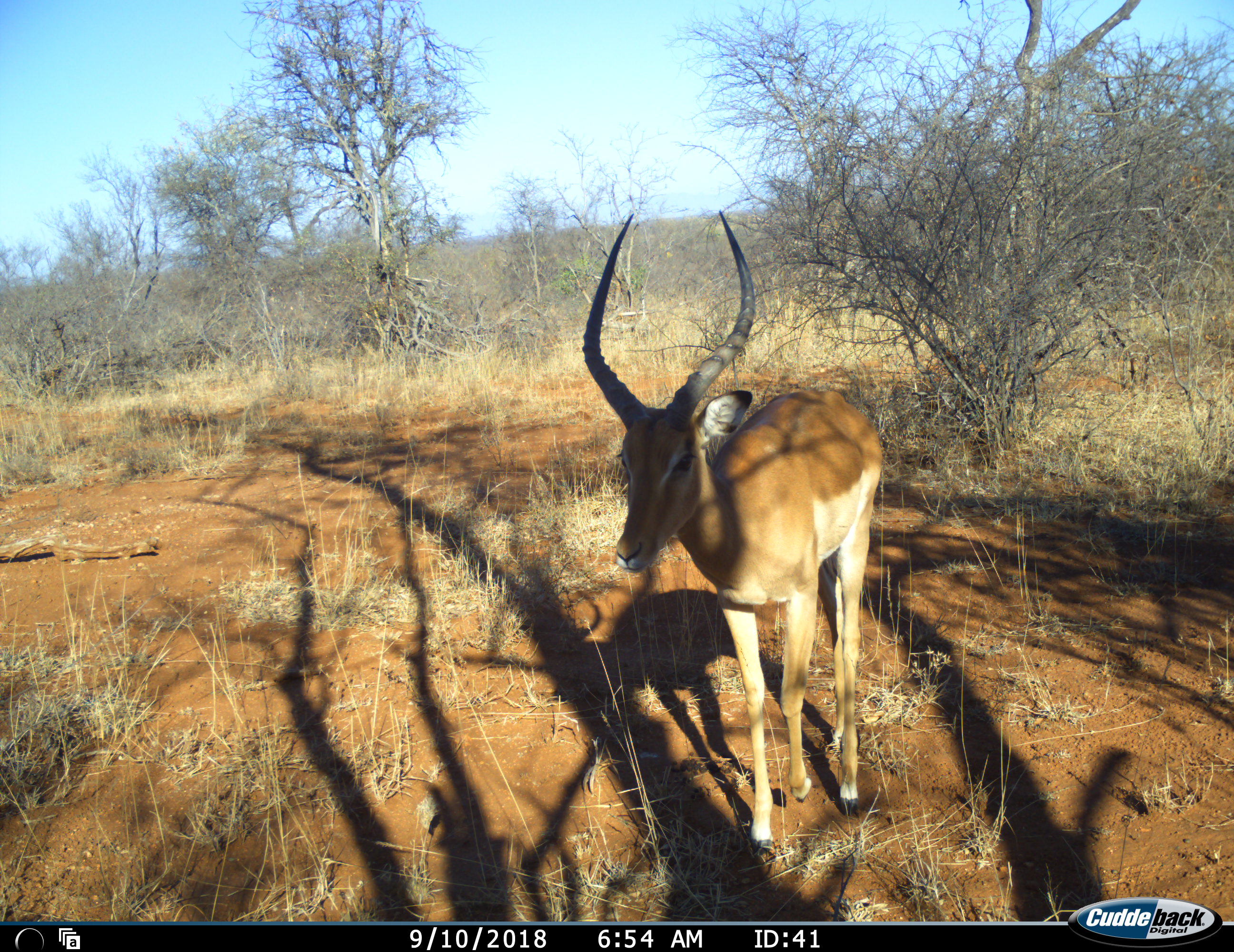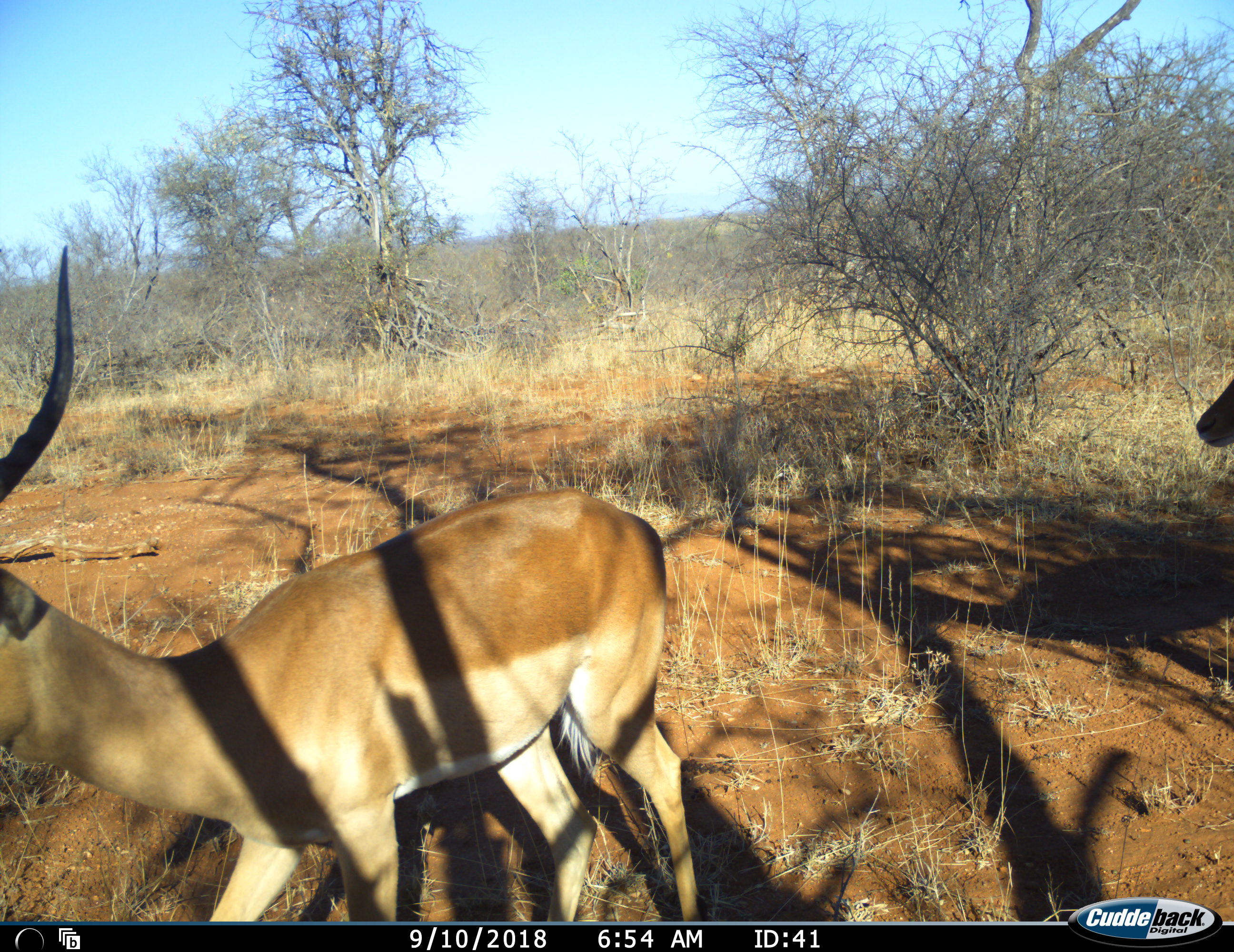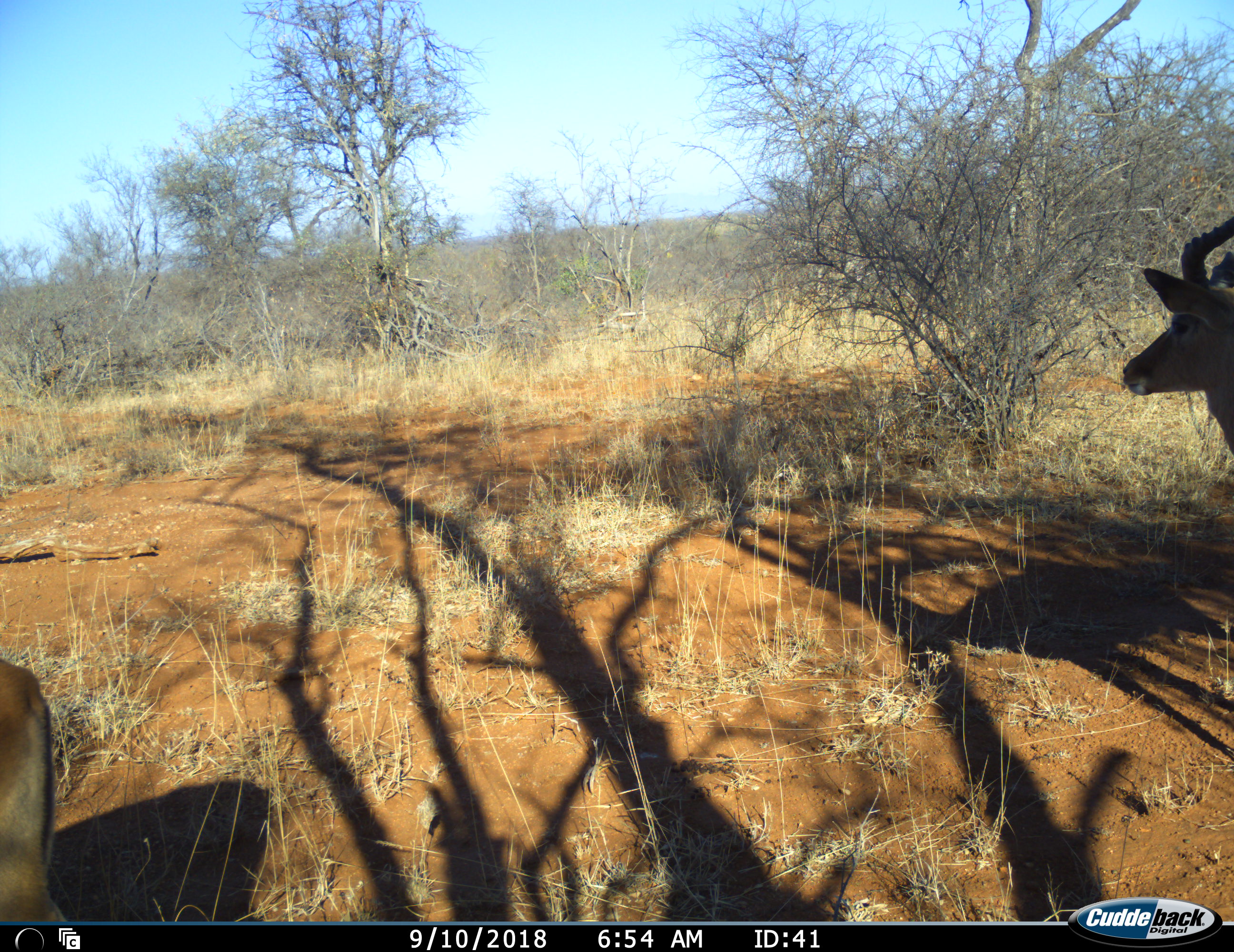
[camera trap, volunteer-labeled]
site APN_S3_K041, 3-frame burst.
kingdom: Animalia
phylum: Chordata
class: Mammalia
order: Artiodactyla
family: Bovidae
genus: Aepyceros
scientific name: Aepyceros melampus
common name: impala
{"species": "impala (Aepyceros melampus)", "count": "2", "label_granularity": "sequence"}